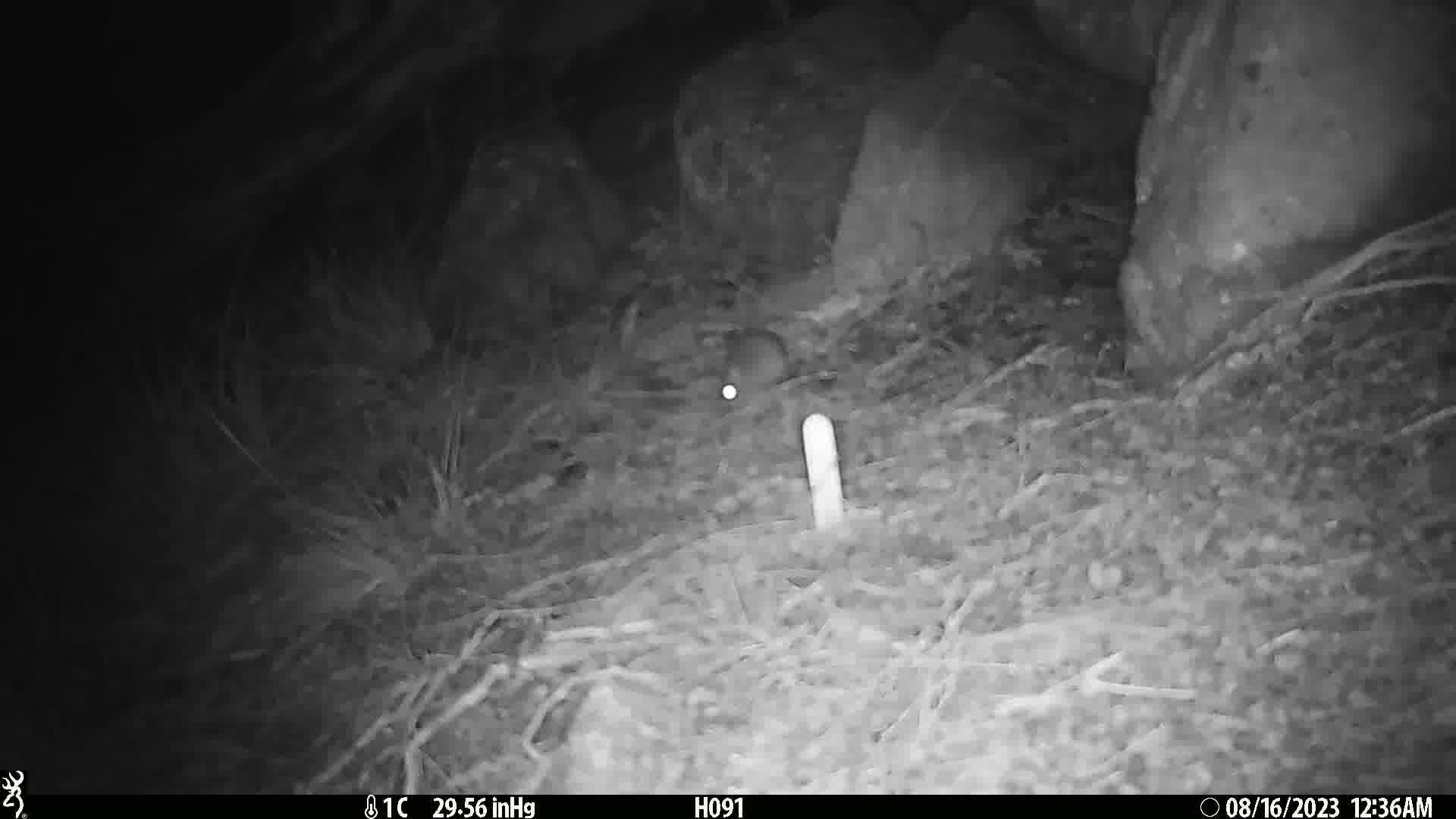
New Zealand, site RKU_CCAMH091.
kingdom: Animalia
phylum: Chordata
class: Mammalia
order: Rodentia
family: Muridae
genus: Rattus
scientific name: Rattus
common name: rat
Rat (Rattus).